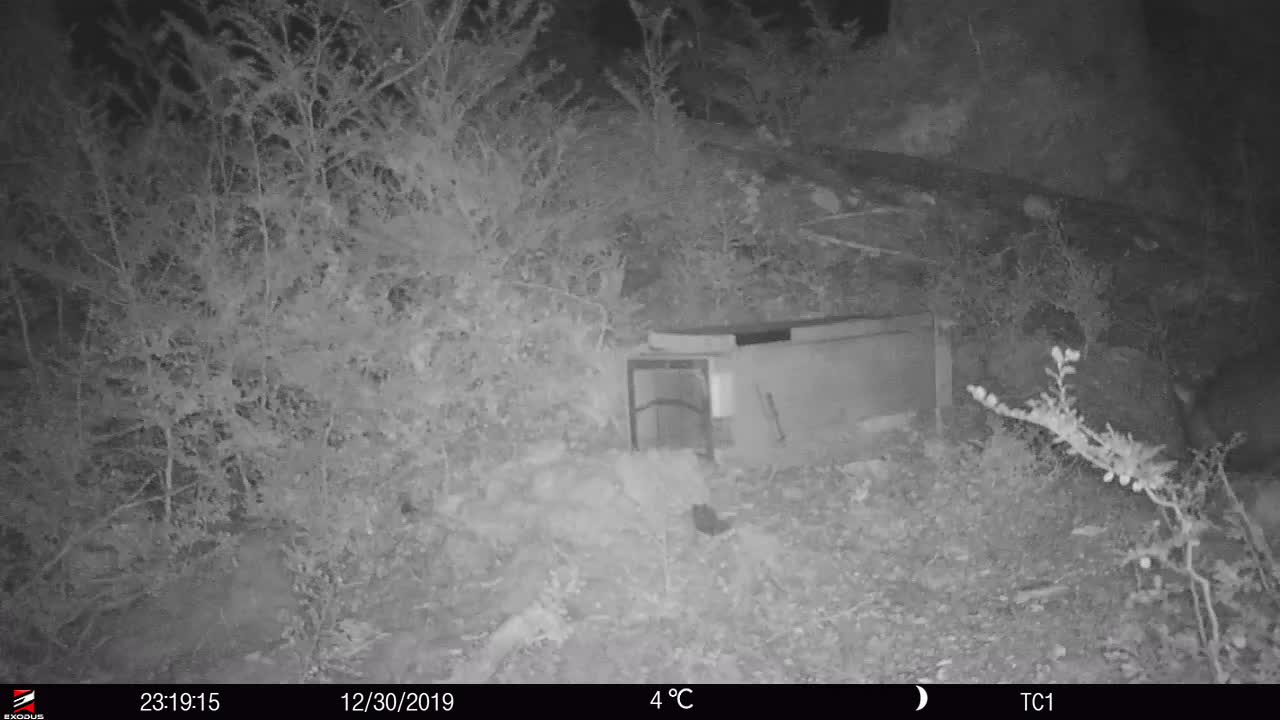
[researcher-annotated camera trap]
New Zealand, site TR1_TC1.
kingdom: Animalia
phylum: Chordata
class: Mammalia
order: Diprotodontia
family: Phalangeridae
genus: Trichosurus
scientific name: Trichosurus vulpecula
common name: common brushtail possum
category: possum